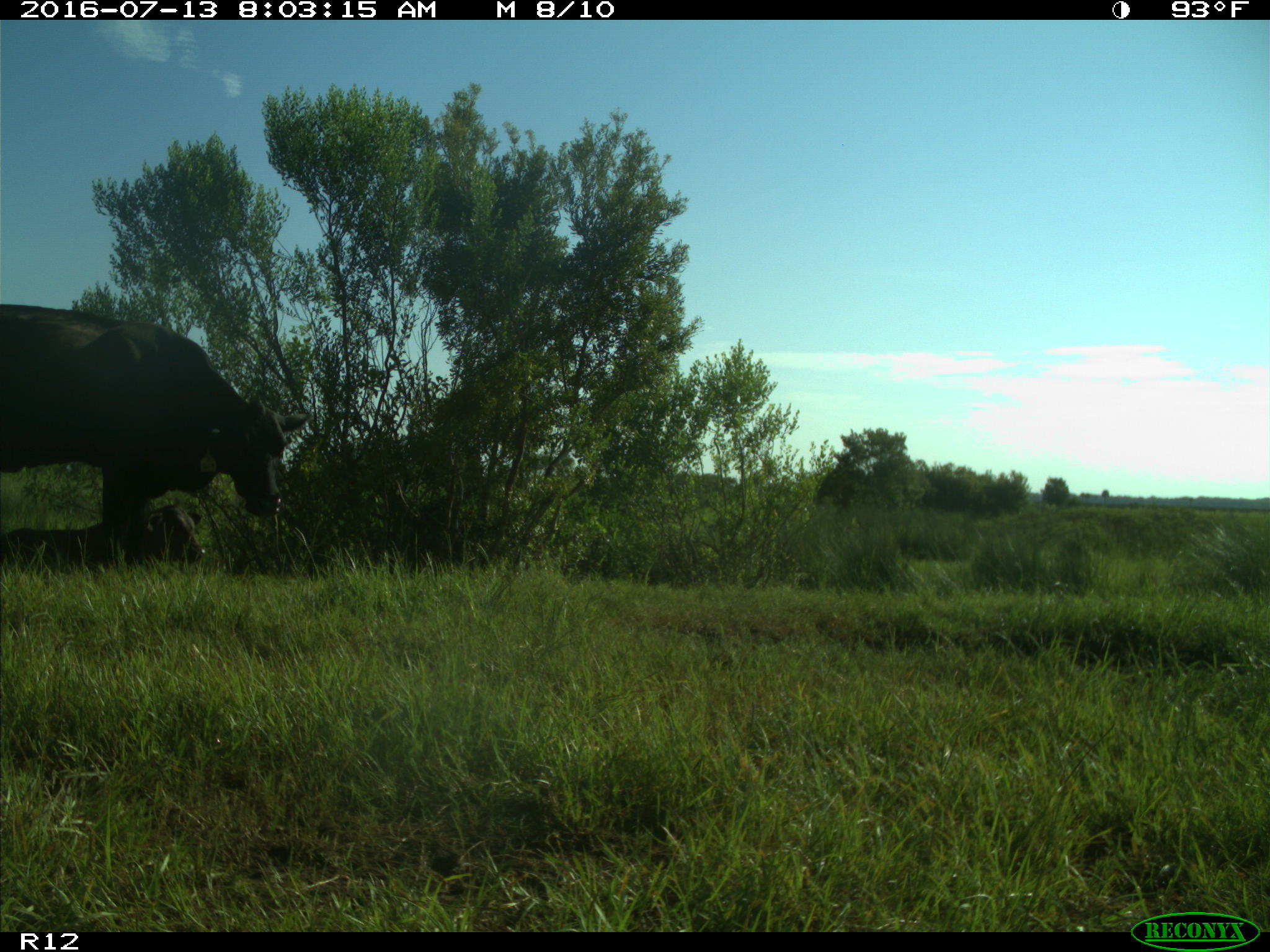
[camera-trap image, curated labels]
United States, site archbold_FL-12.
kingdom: Animalia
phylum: Chordata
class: Mammalia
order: Artiodactyla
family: Bovidae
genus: Bos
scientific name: Bos taurus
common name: domestic cow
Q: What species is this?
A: Bos taurus (domestic cow).